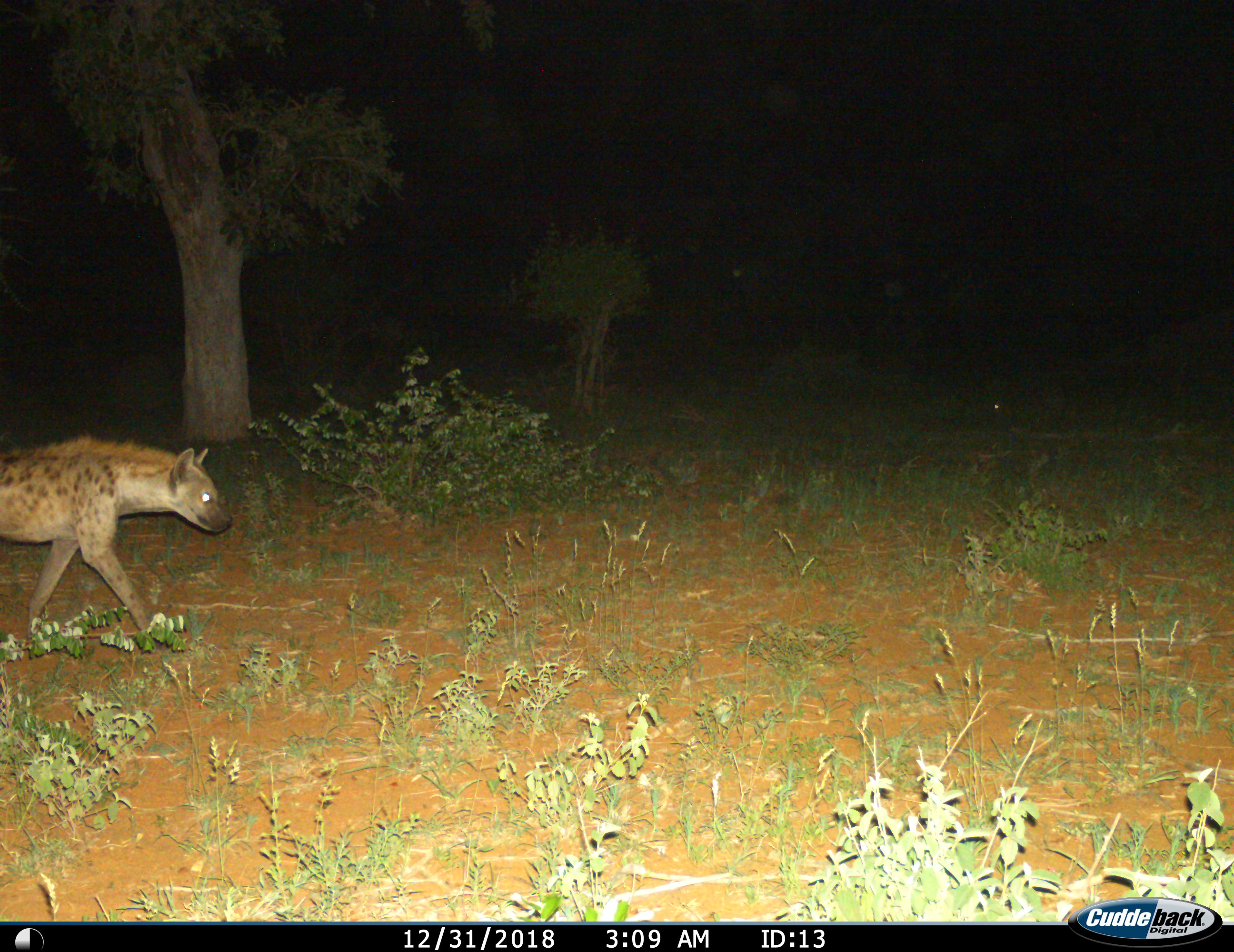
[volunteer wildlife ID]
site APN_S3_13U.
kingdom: Animalia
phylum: Chordata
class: Mammalia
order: Carnivora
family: Hyaenidae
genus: Crocuta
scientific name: Crocuta crocuta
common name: spotted hyena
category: hyenaspotted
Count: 1.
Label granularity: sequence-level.